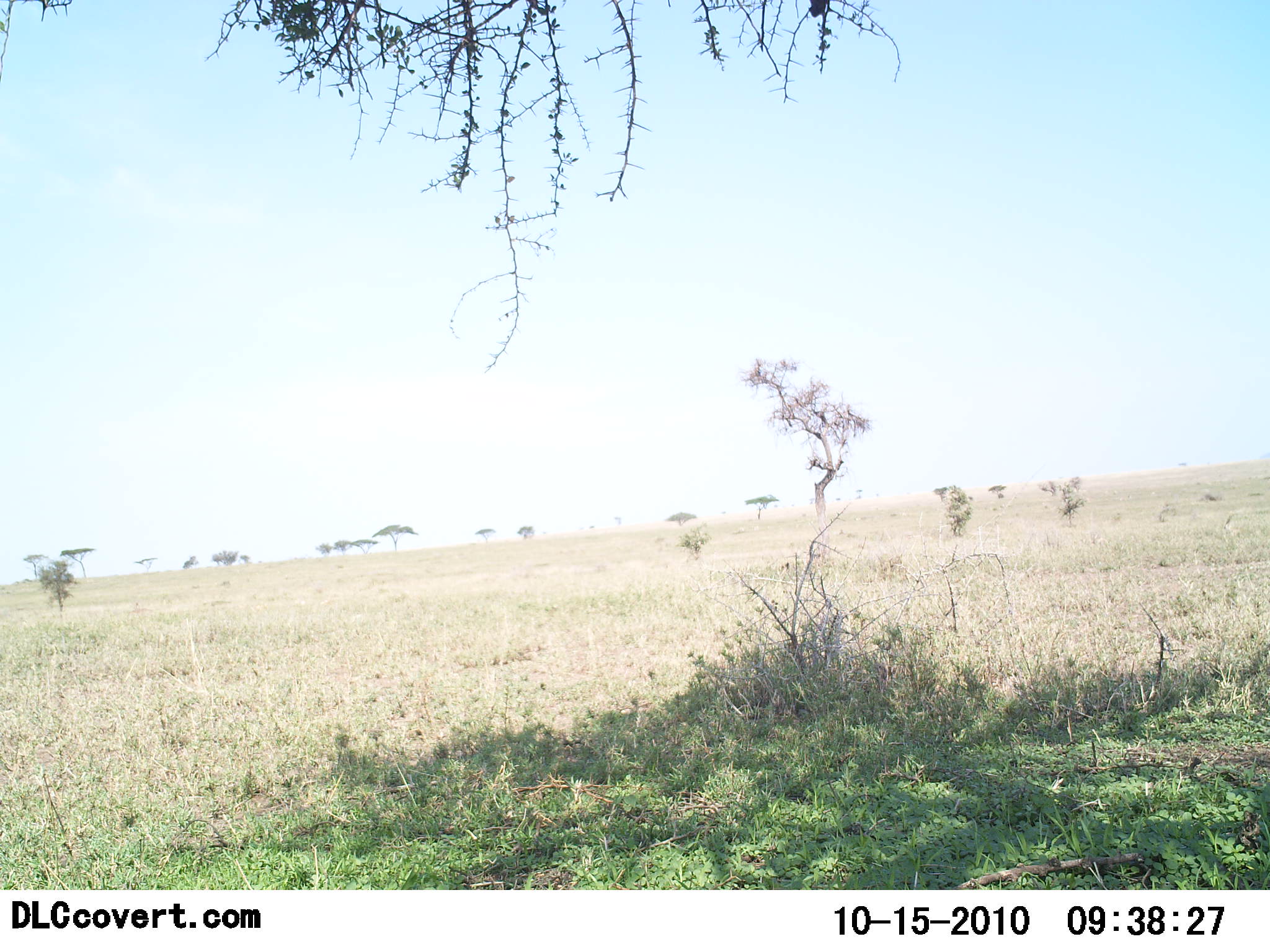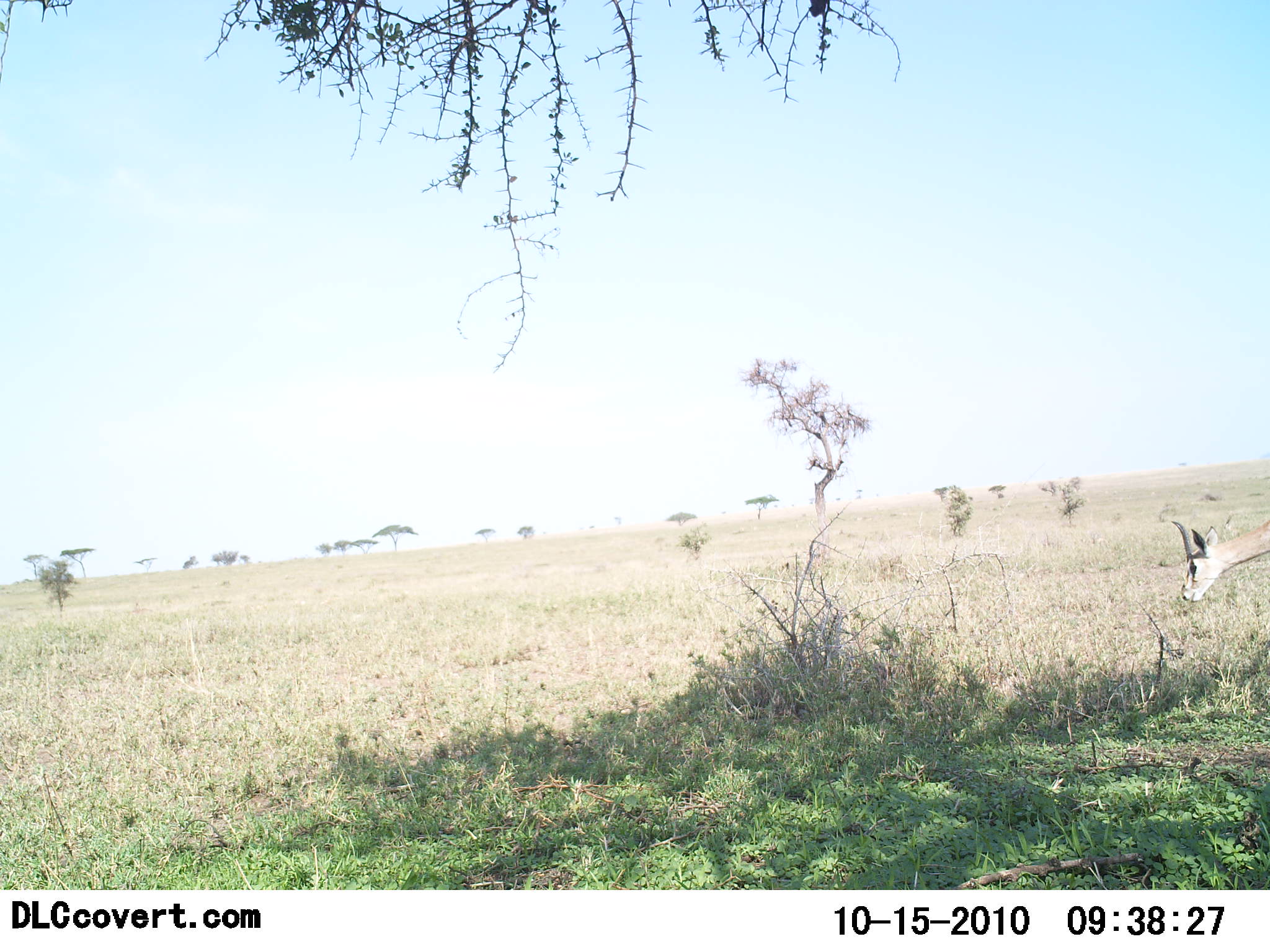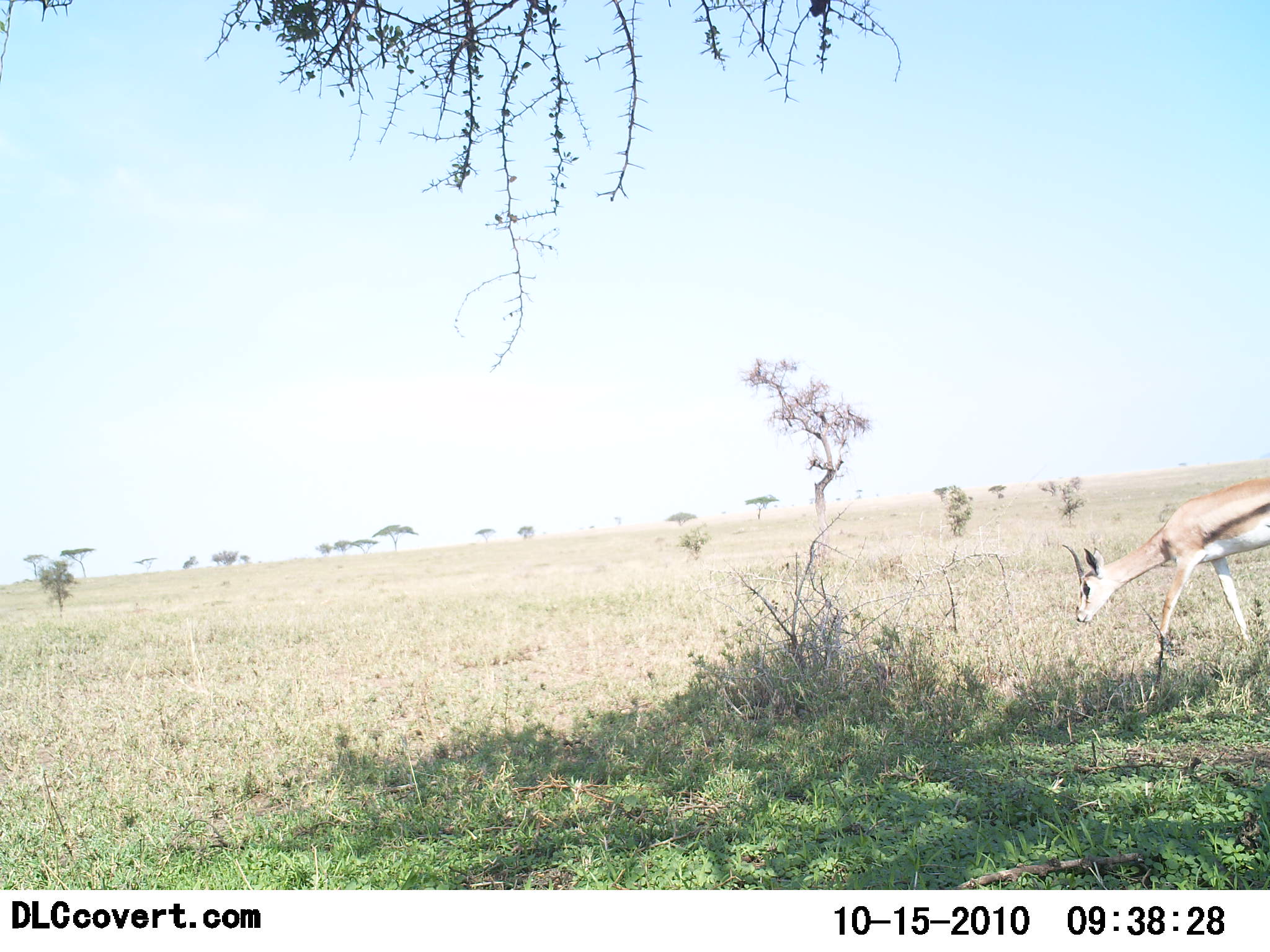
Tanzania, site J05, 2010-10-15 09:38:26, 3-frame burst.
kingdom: Animalia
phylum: Chordata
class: Mammalia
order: Artiodactyla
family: Bovidae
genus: Eudorcas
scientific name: Eudorcas thomsonii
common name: thomson's gazelle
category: gazellethomsons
Gazellethomsons (thomson's gazelle) (Eudorcas thomsonii), count 1. Behavior (volunteer vote fractions): standing 8%, resting 0%, moving 83%, interacting 0%. Young present (vote fraction): 0%. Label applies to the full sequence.